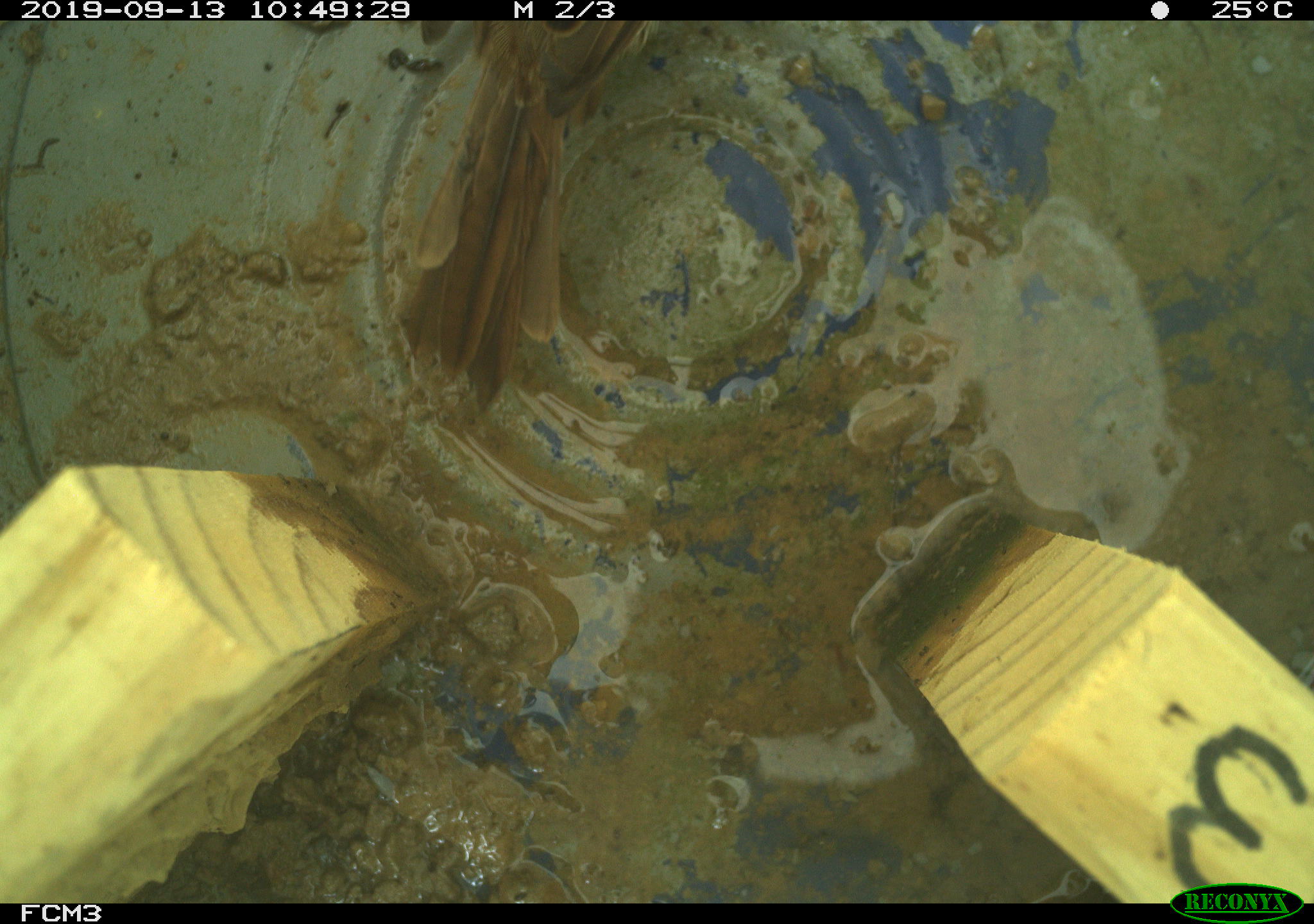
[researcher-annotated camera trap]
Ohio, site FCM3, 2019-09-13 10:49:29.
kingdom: Animalia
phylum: Chordata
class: Aves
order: Passeriformes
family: Passerellidae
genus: Melospiza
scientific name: Melospiza melodia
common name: song sparrow